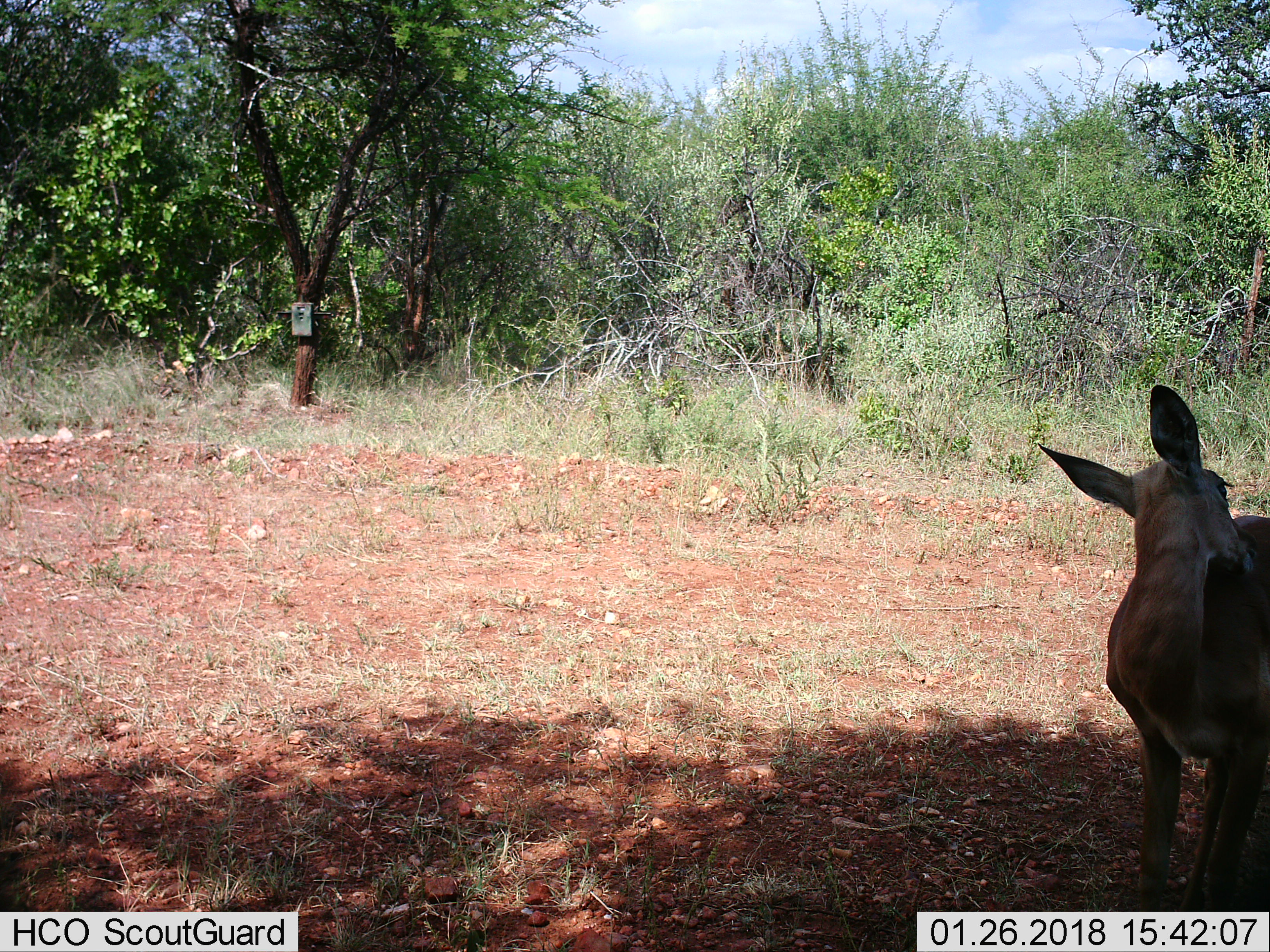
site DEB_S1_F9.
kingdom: Animalia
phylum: Chordata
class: Mammalia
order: Artiodactyla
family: Bovidae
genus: Aepyceros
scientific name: Aepyceros melampus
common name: impala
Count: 1.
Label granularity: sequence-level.